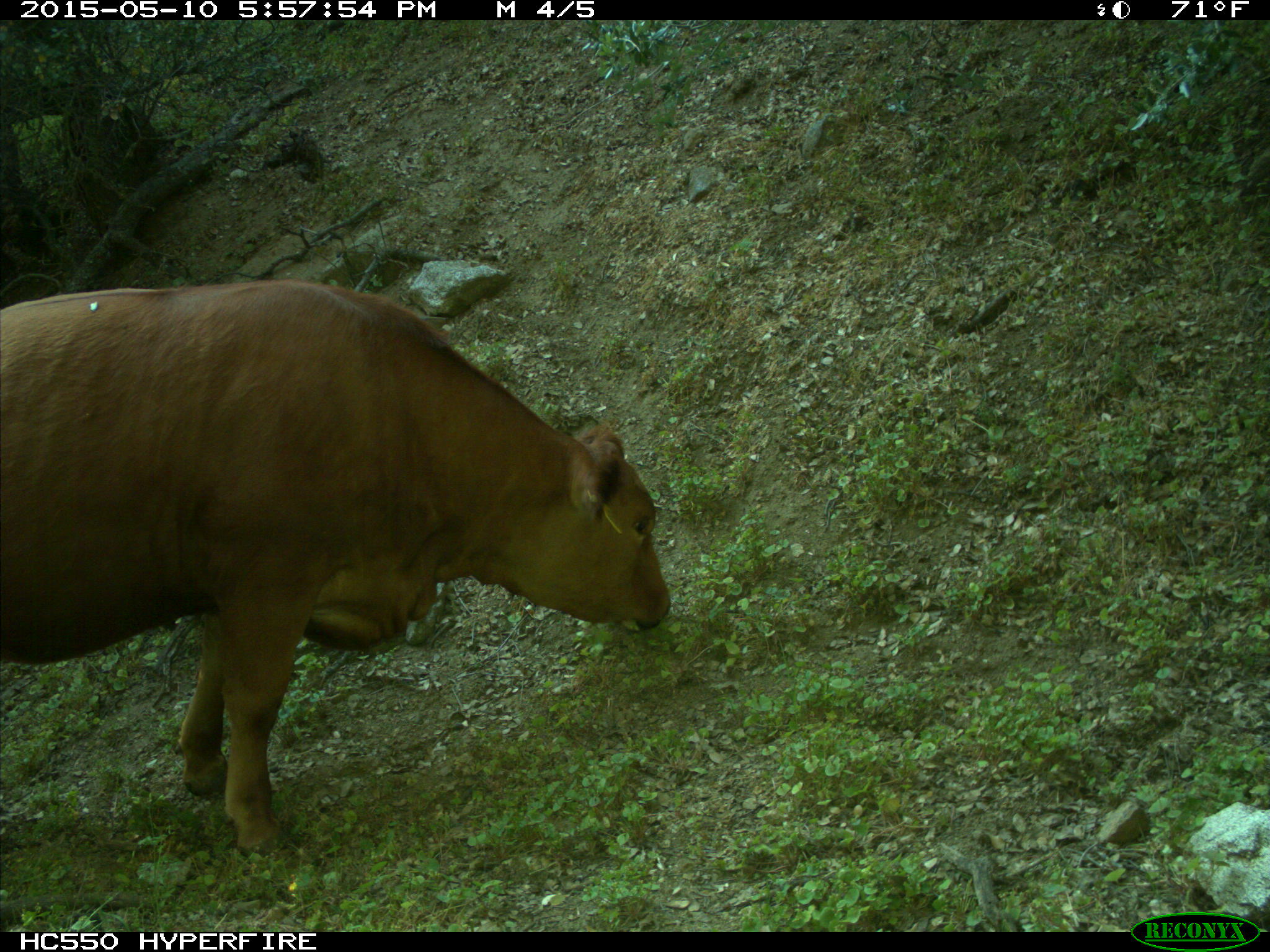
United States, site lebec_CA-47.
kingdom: Animalia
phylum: Chordata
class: Mammalia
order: Artiodactyla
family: Bovidae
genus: Bos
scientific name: Bos taurus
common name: domestic cow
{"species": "Bos taurus (domestic cow)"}